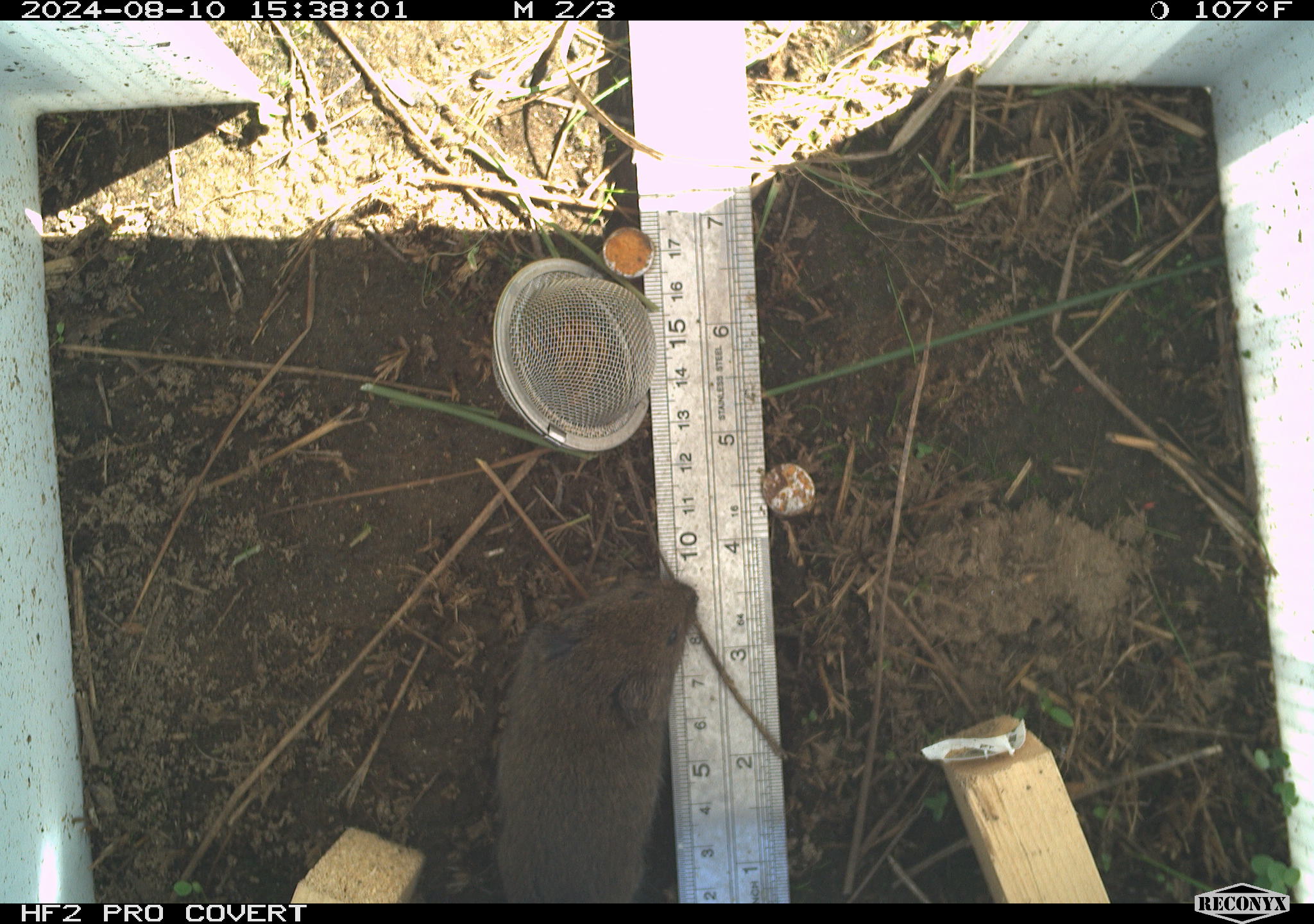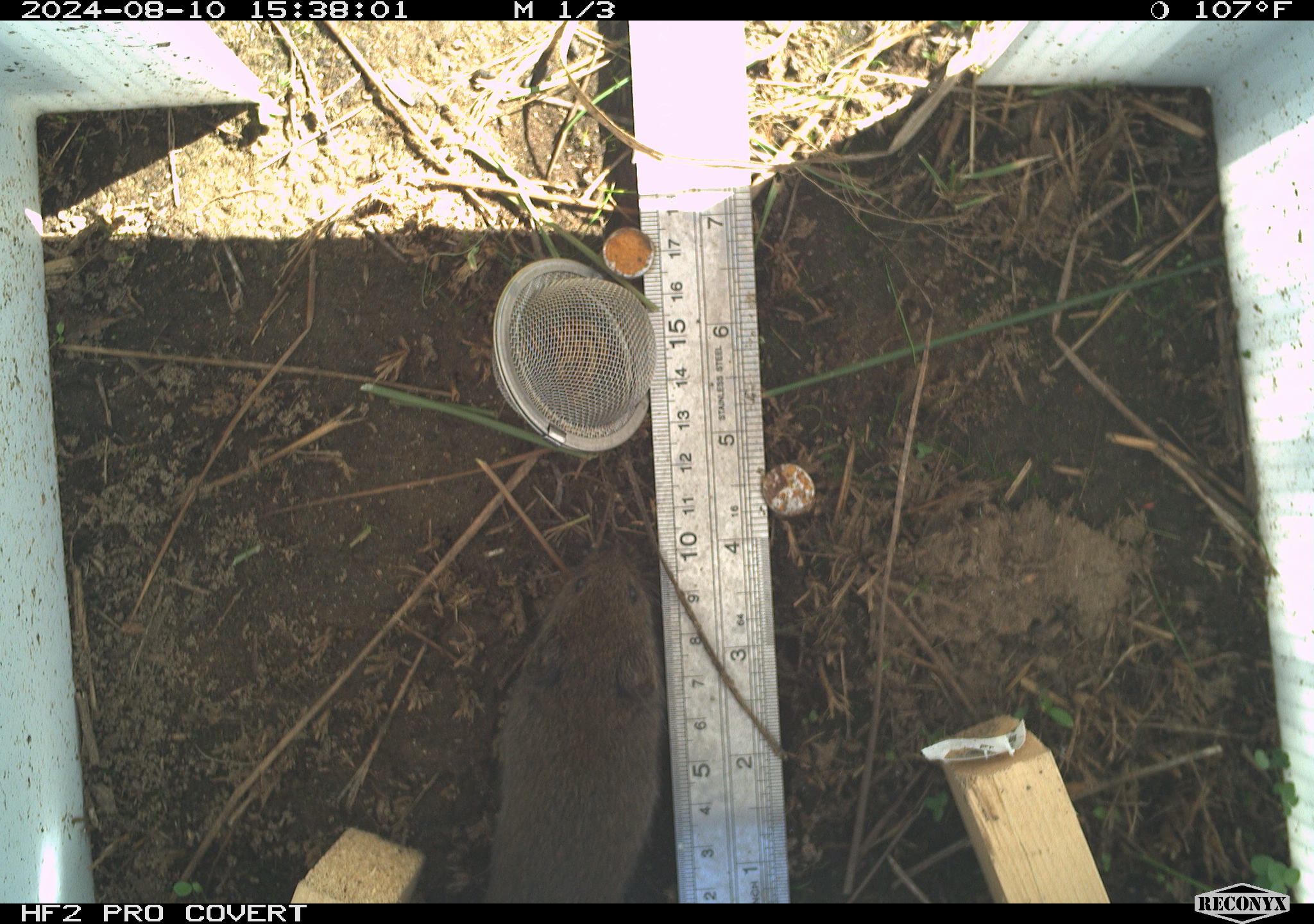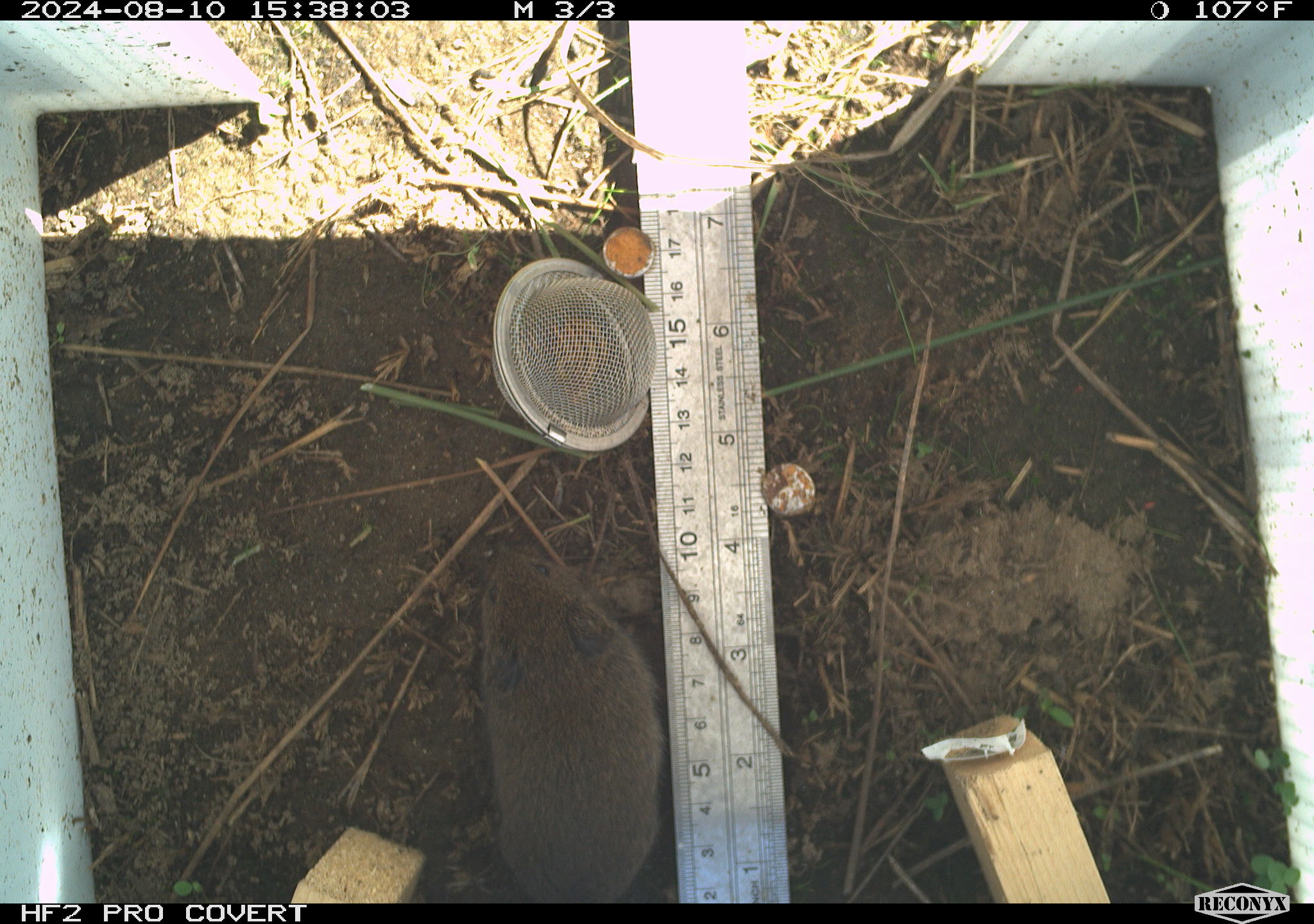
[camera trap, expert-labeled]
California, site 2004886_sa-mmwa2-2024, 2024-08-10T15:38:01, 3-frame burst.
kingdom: Animalia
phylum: Chordata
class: Mammalia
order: Rodentia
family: Cricetidae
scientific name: Arvicolinae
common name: voles, lemmings, and muskrats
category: arvicolinae subfamily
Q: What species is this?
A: Arvicolinae subfamily (voles, lemmings, and muskrats) (Arvicolinae).